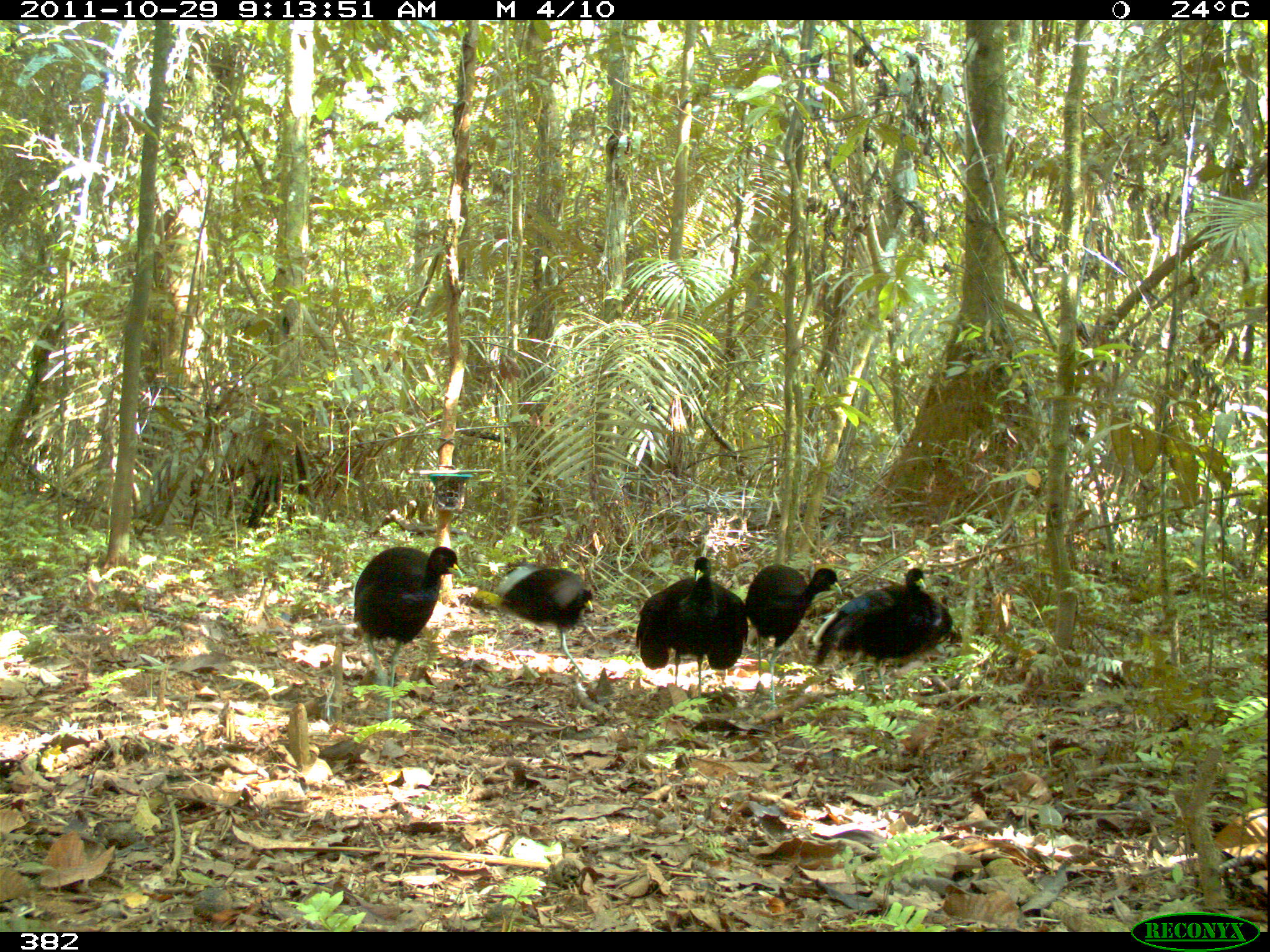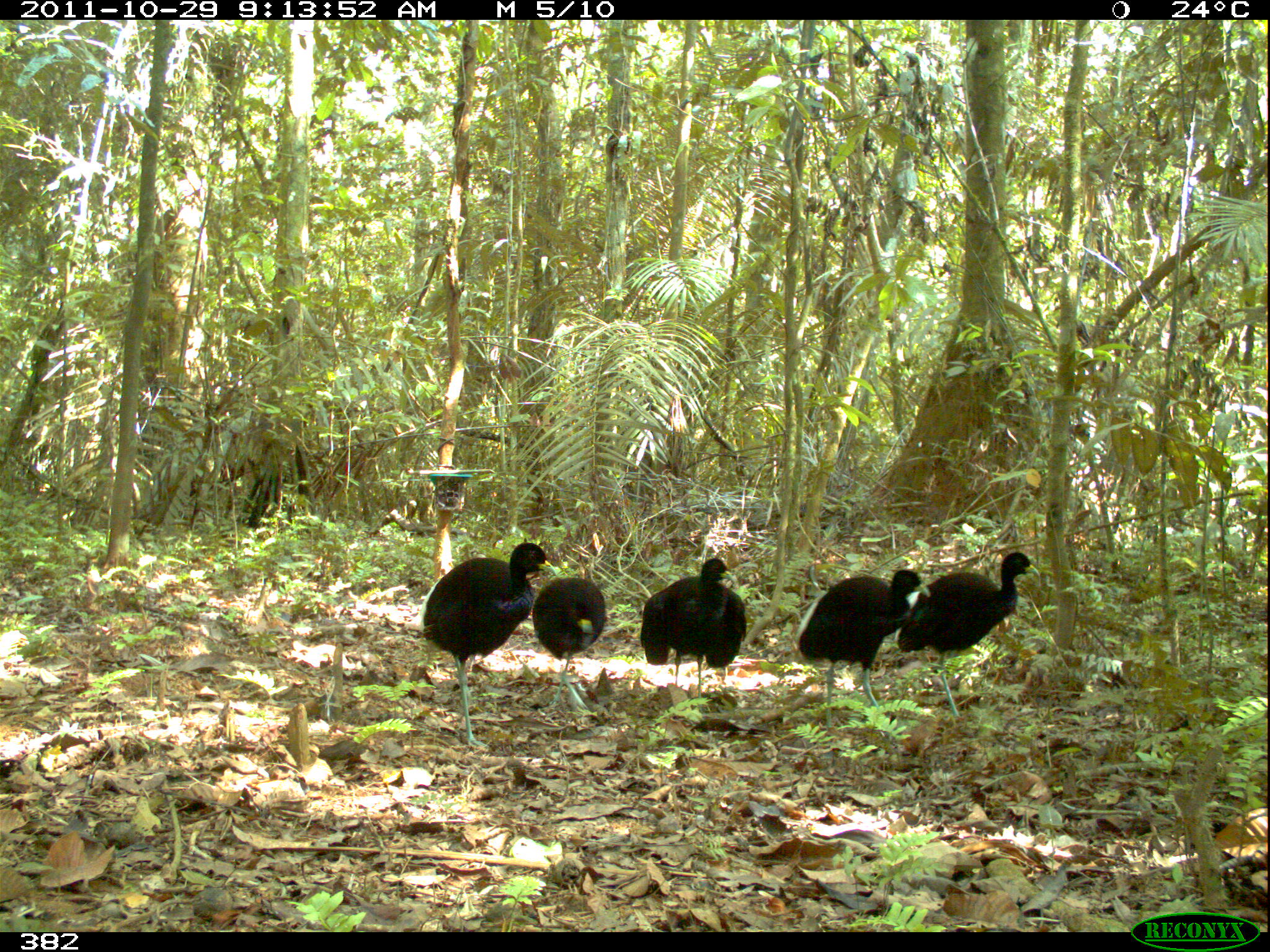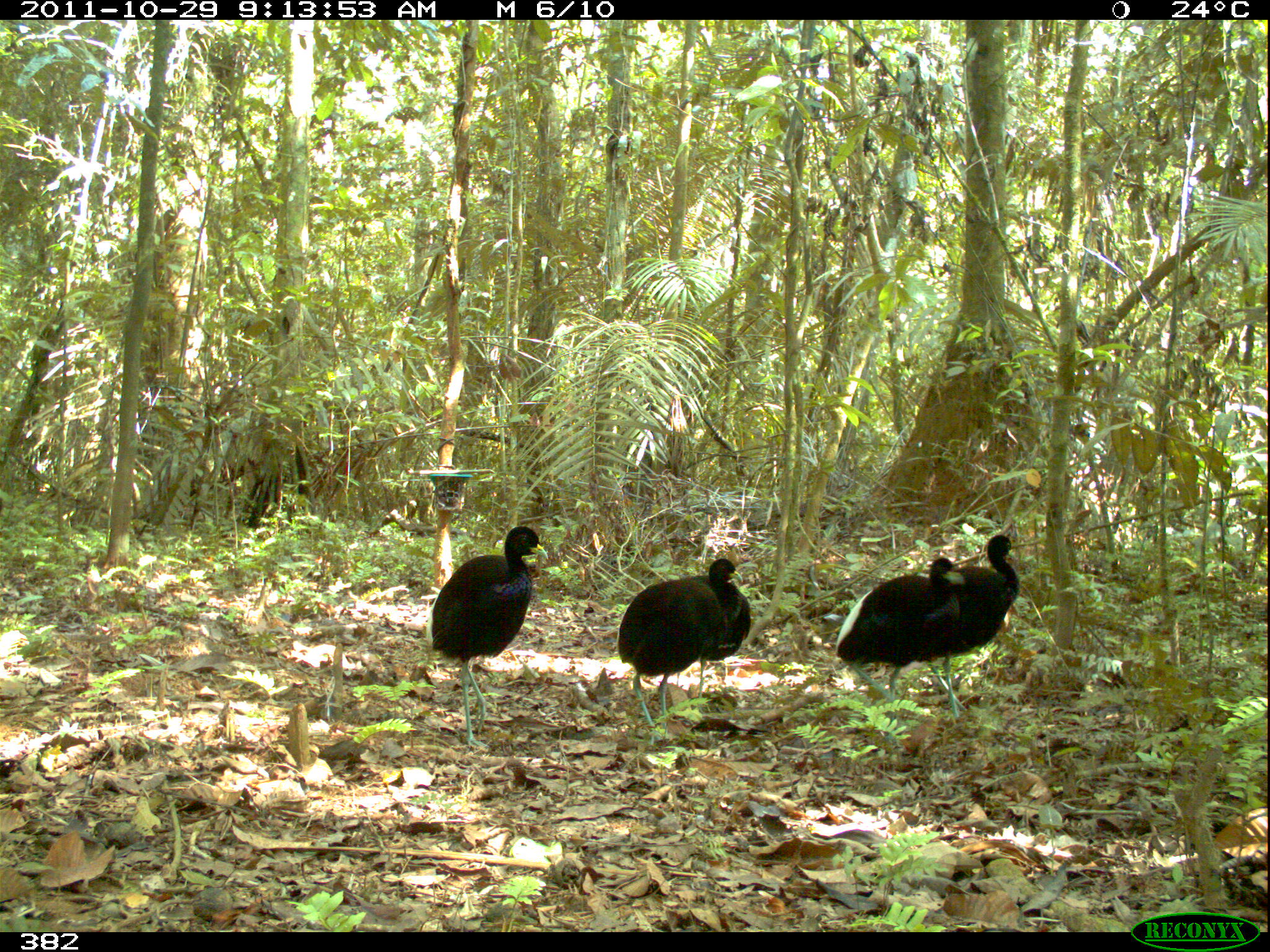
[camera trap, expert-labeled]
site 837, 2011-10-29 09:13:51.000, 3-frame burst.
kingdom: Animalia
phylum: Chordata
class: Aves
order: Gruiformes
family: Psophiidae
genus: Psophia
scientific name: Psophia leucoptera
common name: pale-winged trumpeter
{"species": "Psophia leucoptera (pale-winged trumpeter)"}